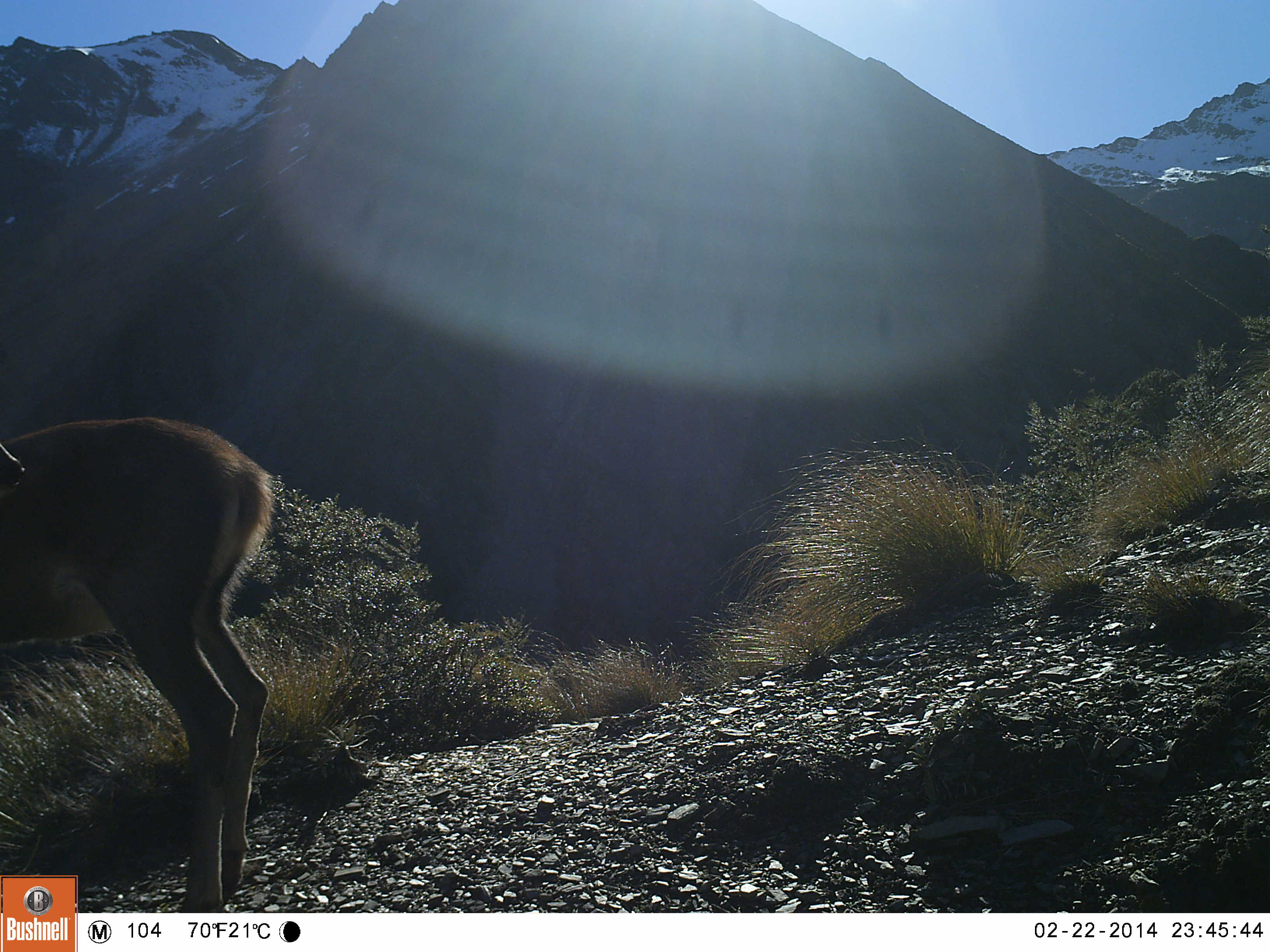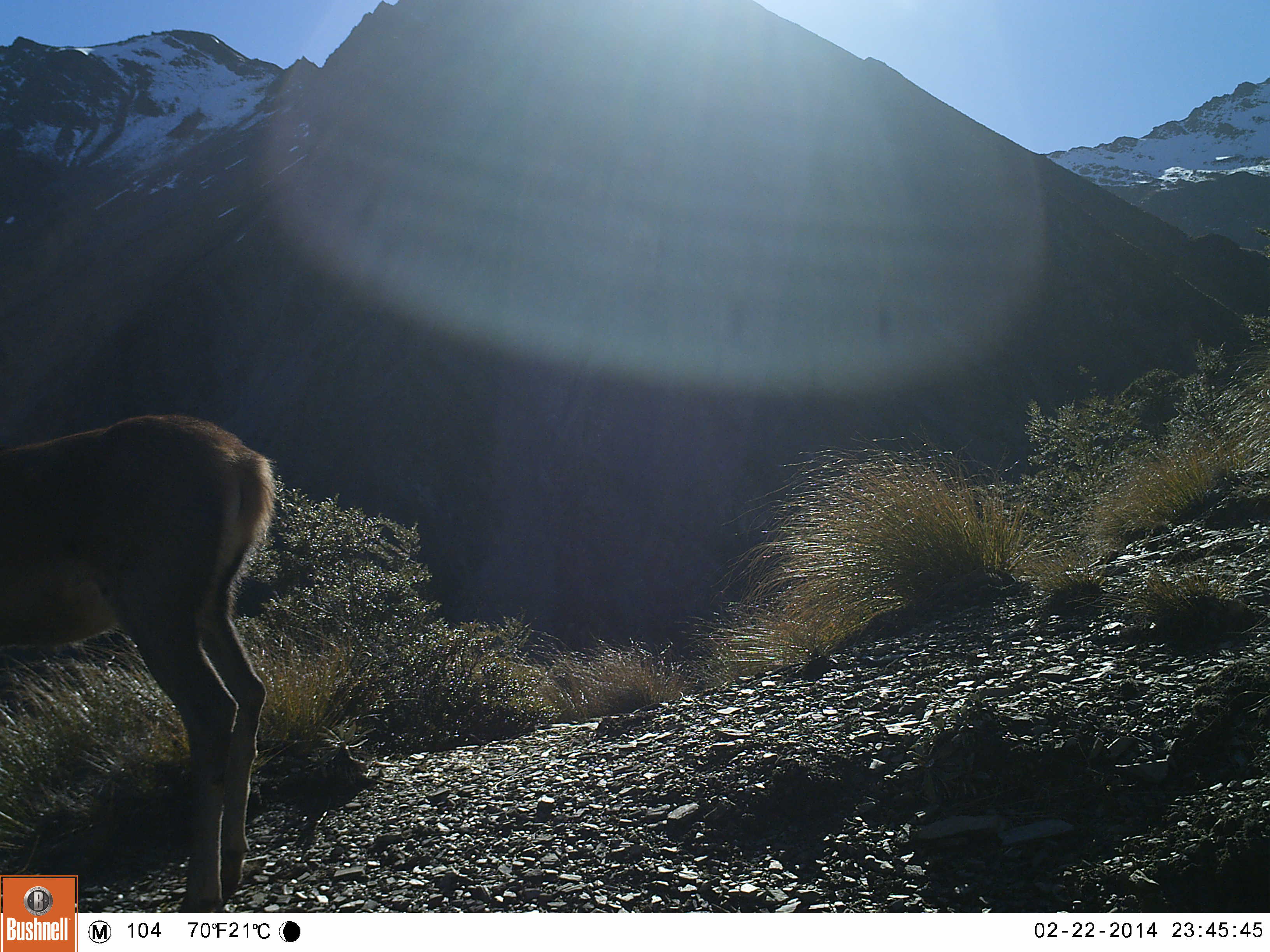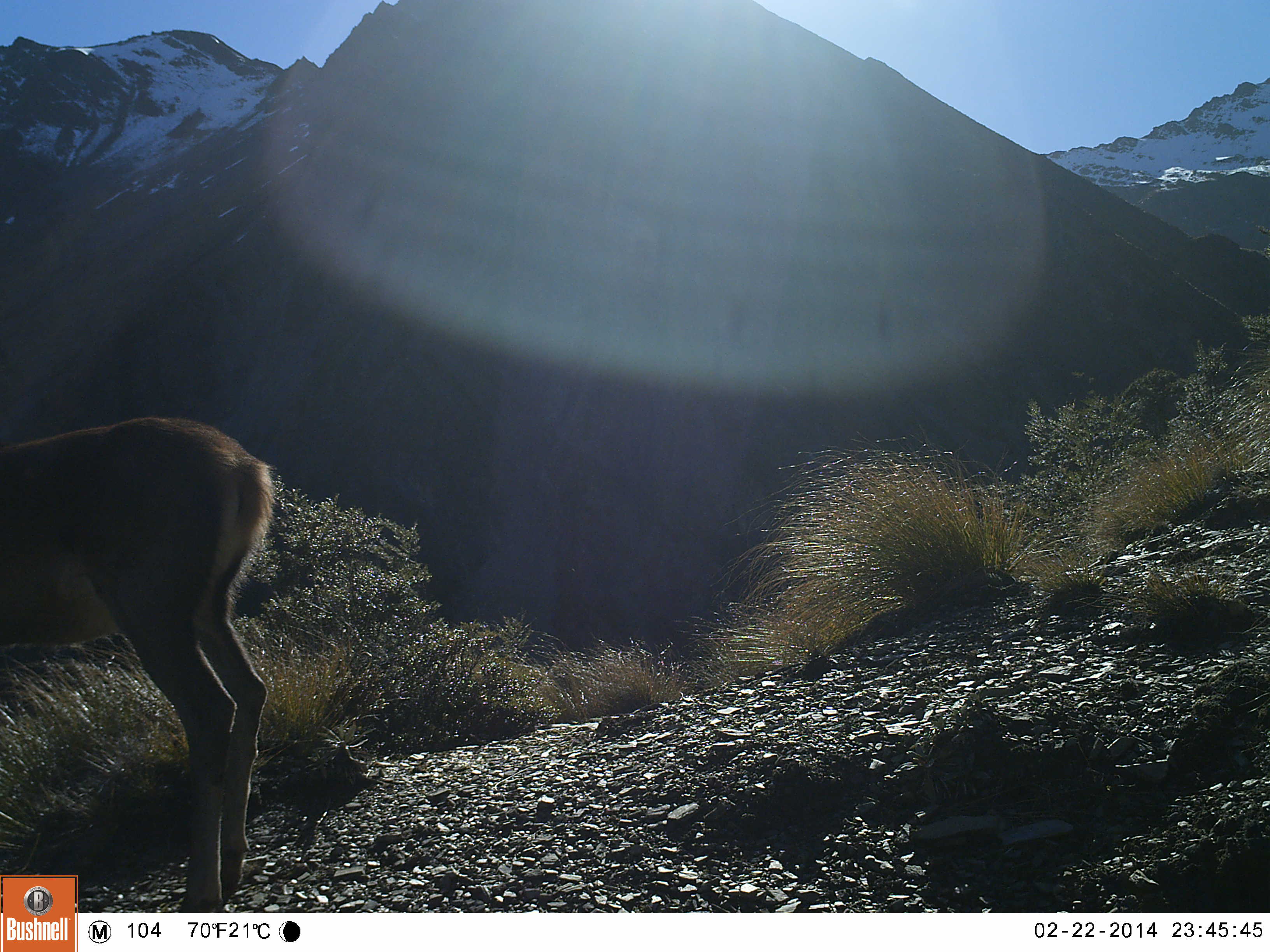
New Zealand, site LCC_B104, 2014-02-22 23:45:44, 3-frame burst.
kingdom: Animalia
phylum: Chordata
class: Mammalia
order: Artiodactyla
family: Cervidae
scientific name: Cervidae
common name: deer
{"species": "deer (Cervidae)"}